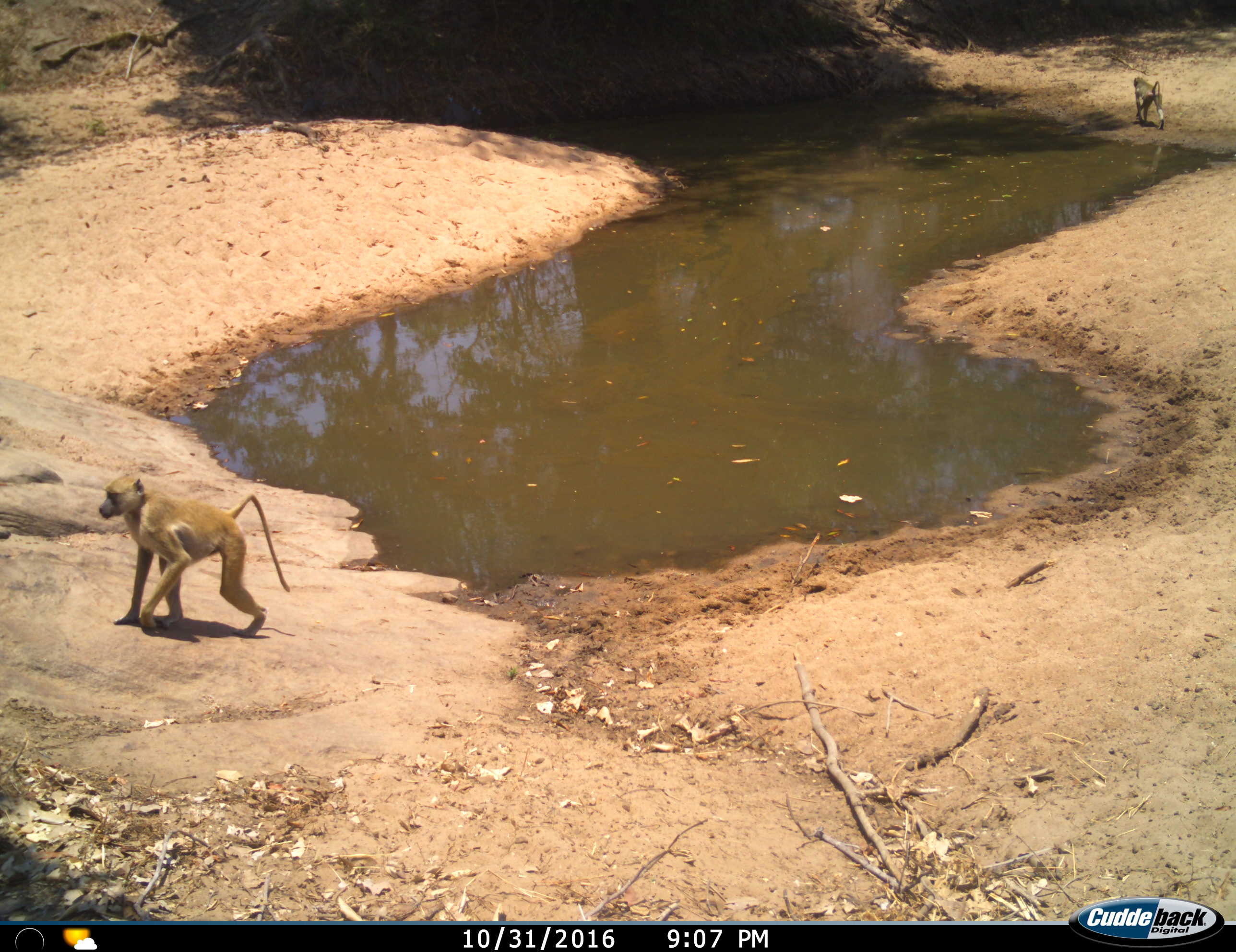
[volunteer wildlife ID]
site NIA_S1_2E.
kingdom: Animalia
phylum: Chordata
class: Mammalia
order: Primates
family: Cercopithecidae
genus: Papio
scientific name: Papio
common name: baboon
Baboon (Papio), count 2. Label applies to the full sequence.